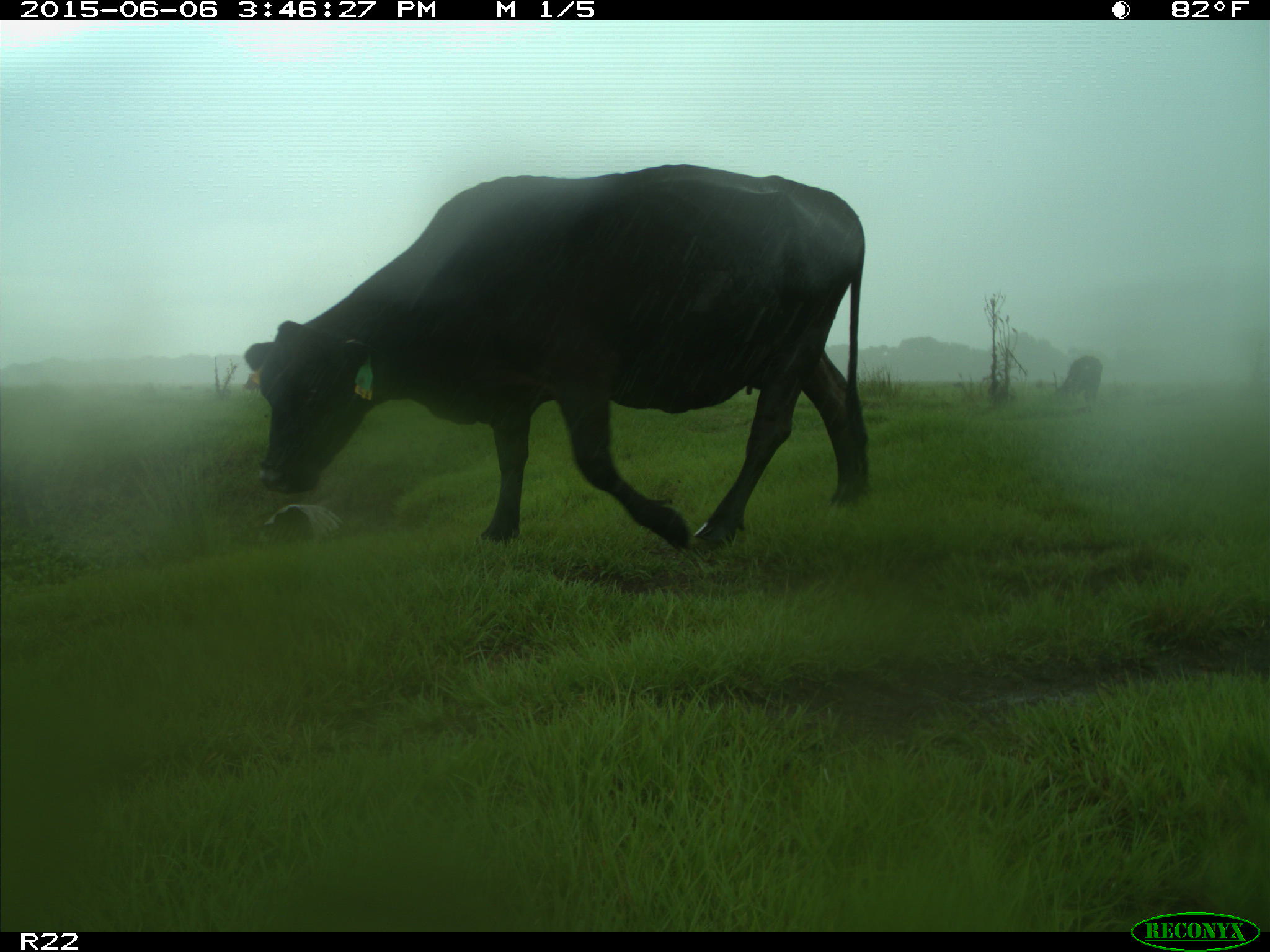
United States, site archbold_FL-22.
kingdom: Animalia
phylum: Chordata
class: Mammalia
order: Artiodactyla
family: Bovidae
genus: Bos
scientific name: Bos taurus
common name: domestic cow